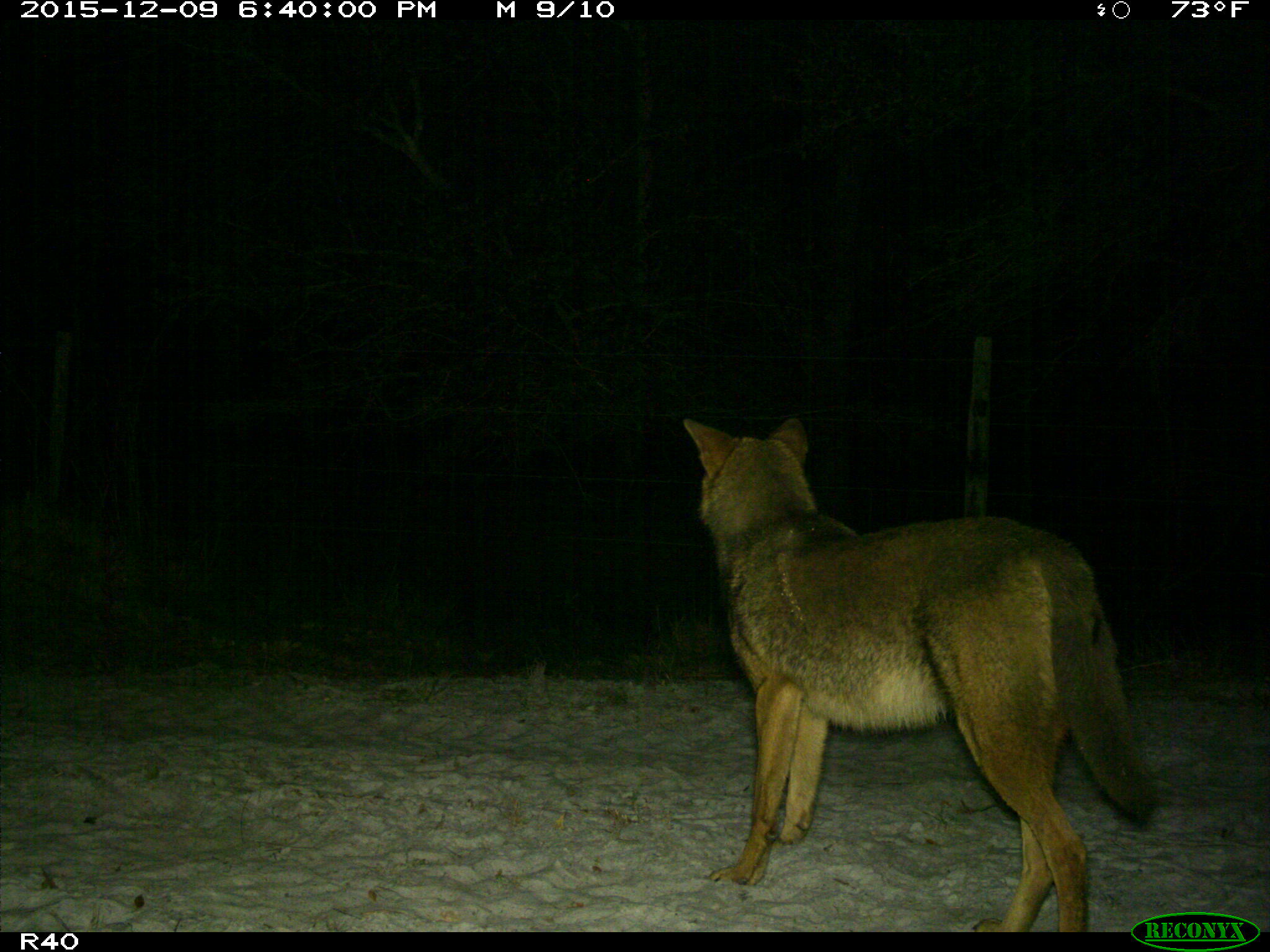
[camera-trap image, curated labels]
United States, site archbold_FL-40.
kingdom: Animalia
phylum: Chordata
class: Mammalia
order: Carnivora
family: Canidae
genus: Canis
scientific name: Canis latrans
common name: coyote